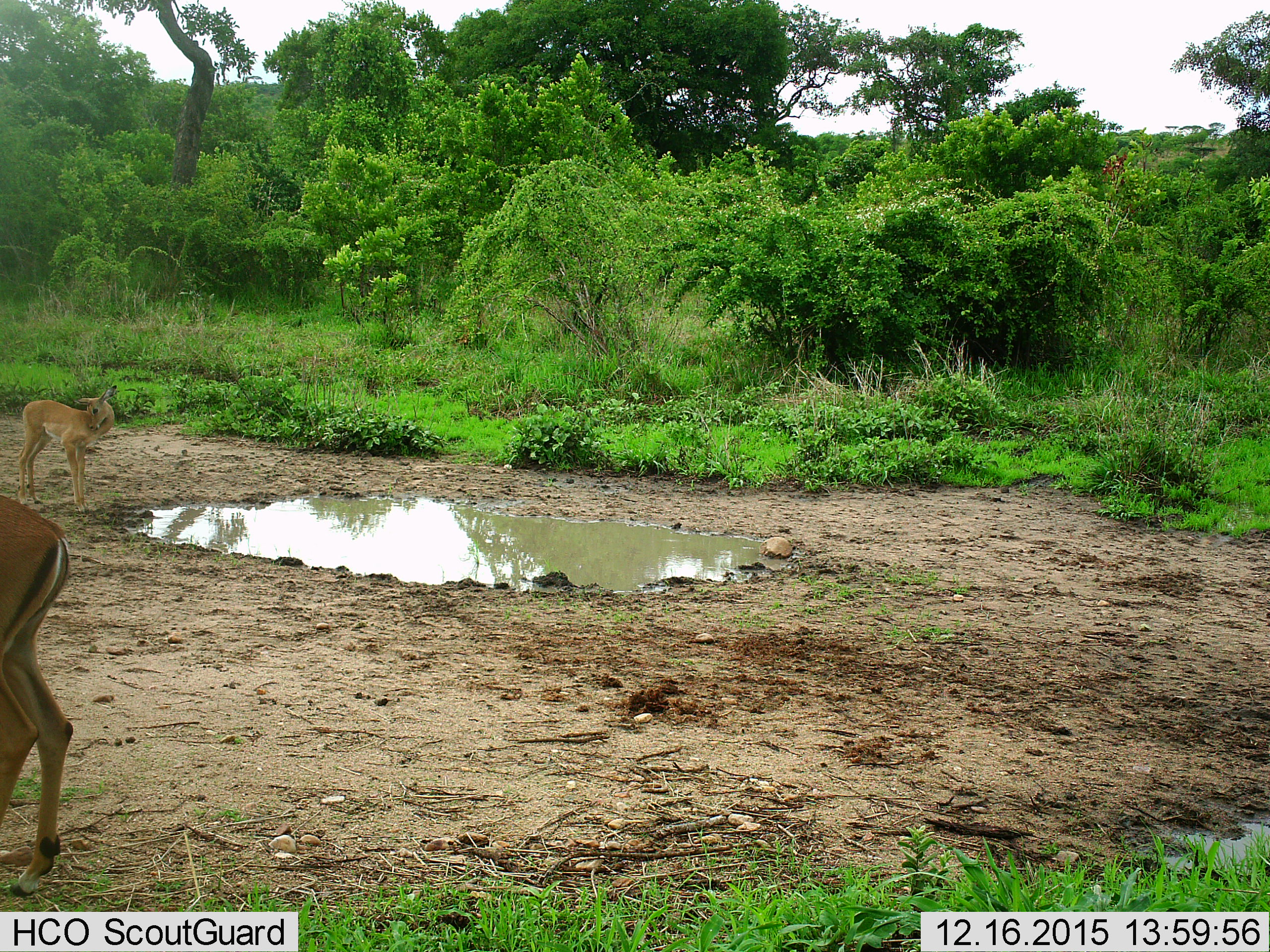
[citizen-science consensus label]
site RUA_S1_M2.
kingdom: Animalia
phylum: Chordata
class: Mammalia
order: Artiodactyla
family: Bovidae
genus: Aepyceros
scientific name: Aepyceros melampus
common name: impala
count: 2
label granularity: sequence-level